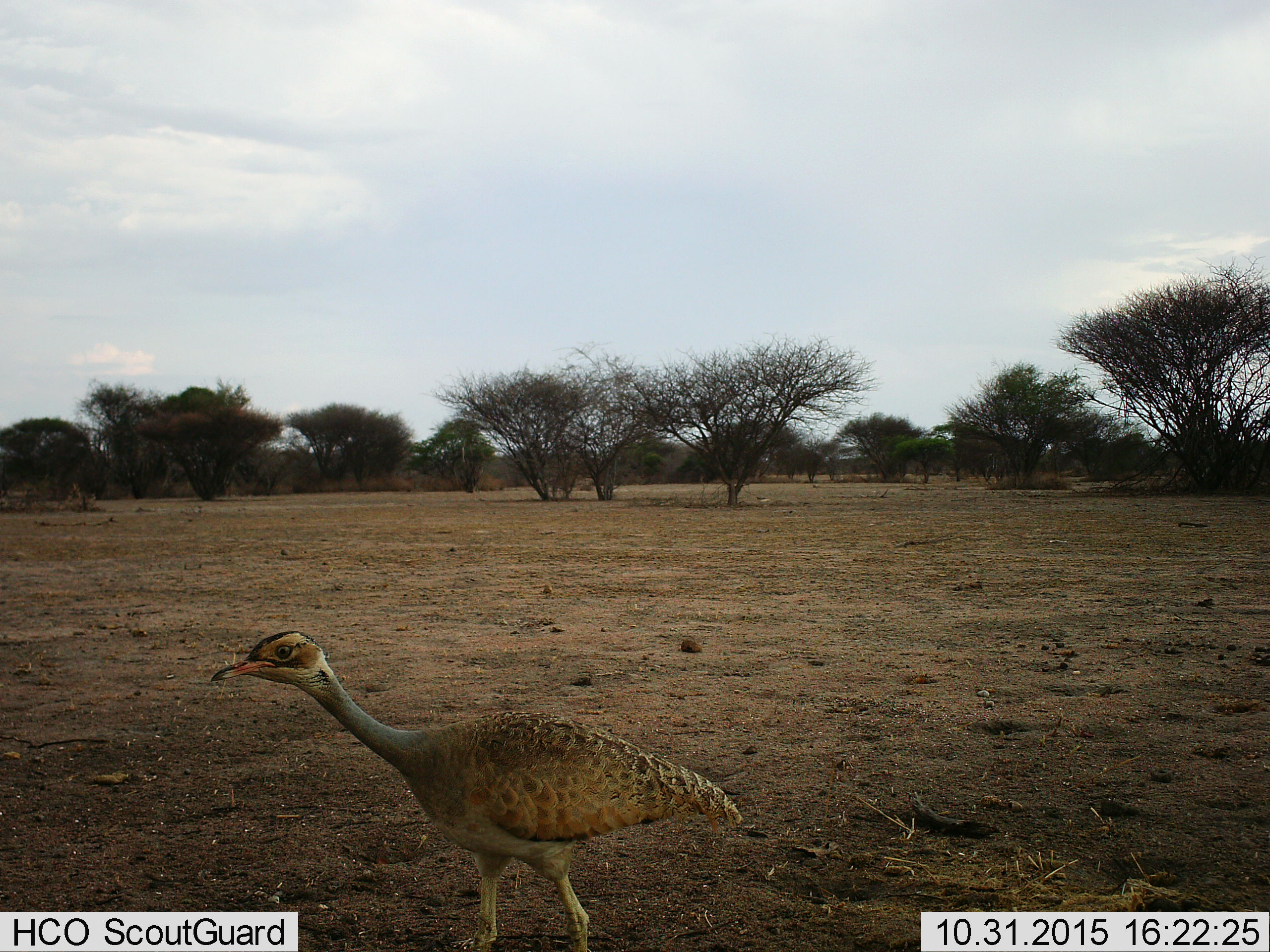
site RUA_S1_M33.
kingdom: Animalia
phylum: Chordata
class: Aves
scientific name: Aves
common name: bird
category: birdother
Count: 1.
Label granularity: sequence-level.